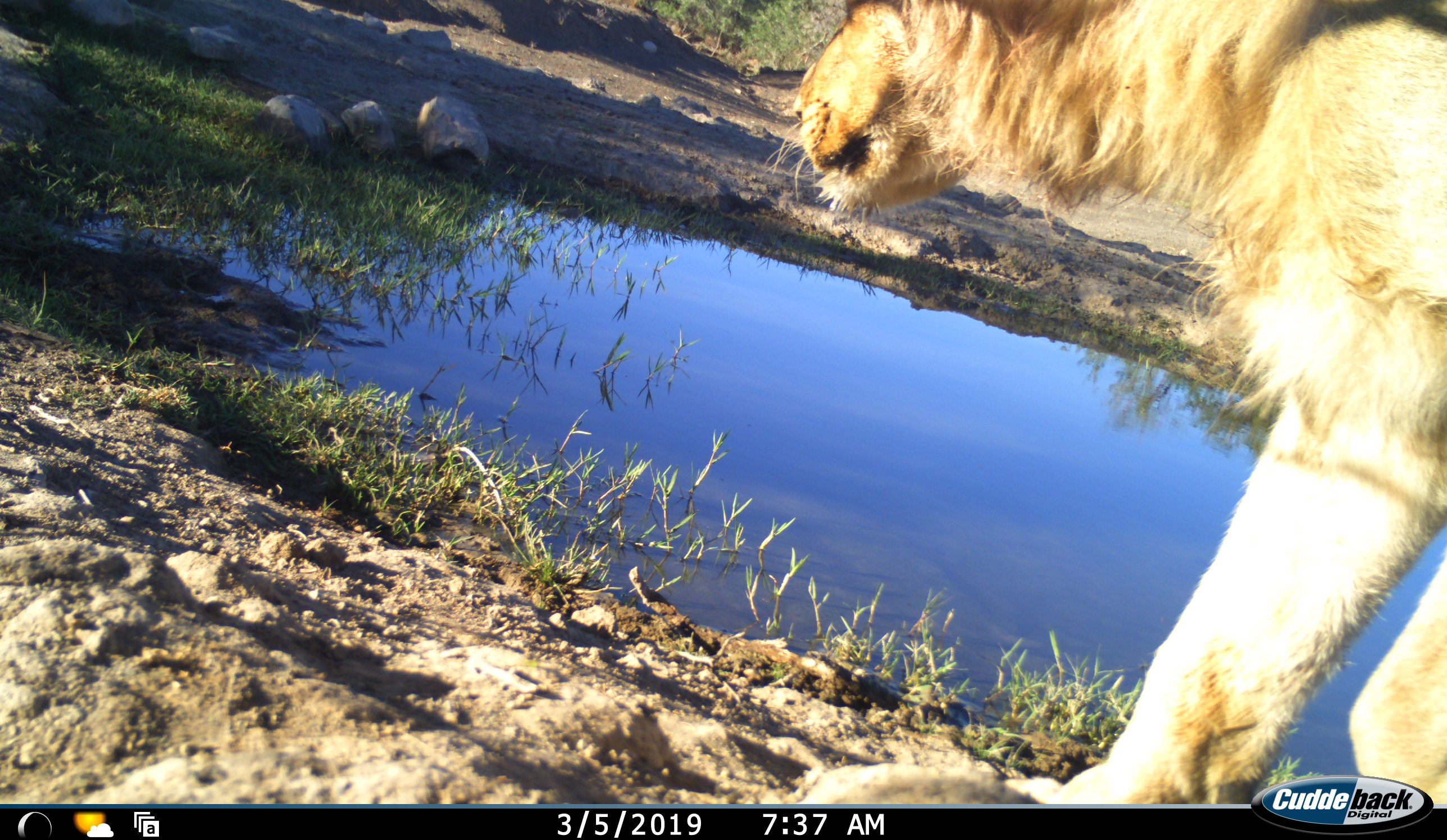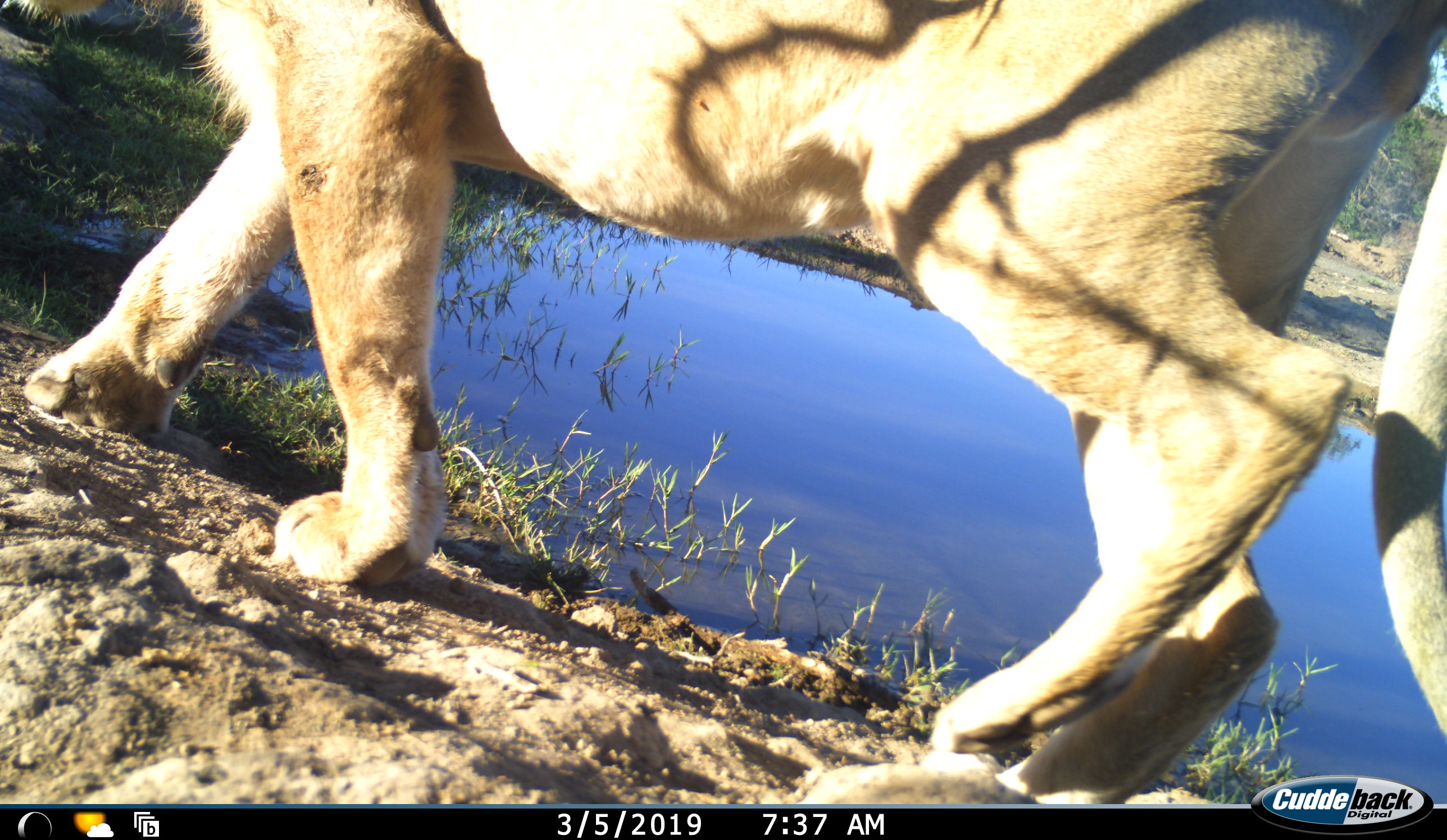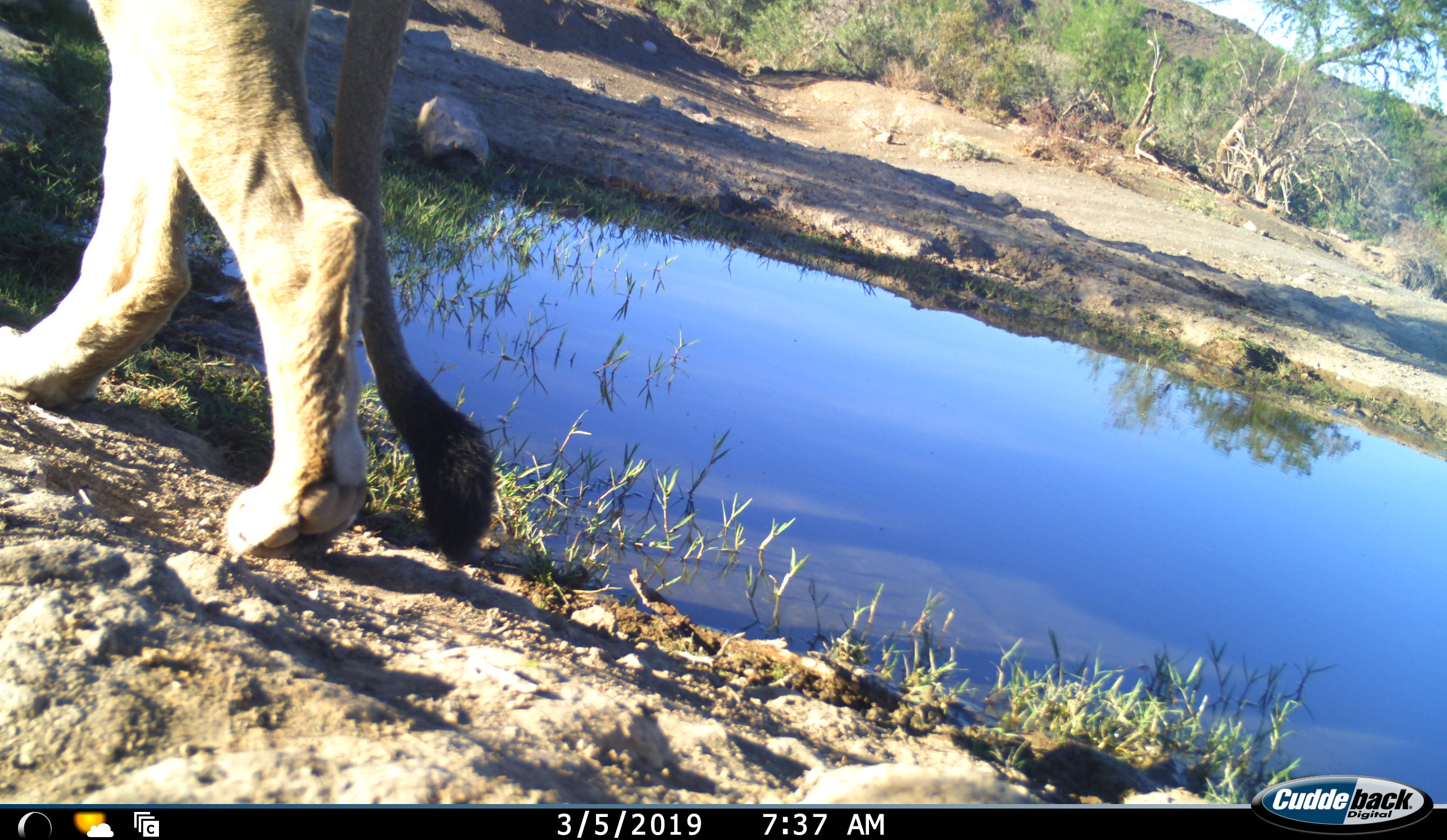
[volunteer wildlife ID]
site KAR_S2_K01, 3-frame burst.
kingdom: Animalia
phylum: Chordata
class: Mammalia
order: Carnivora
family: Felidae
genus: Panthera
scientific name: Panthera leo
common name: lion male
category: lionmale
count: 1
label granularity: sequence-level